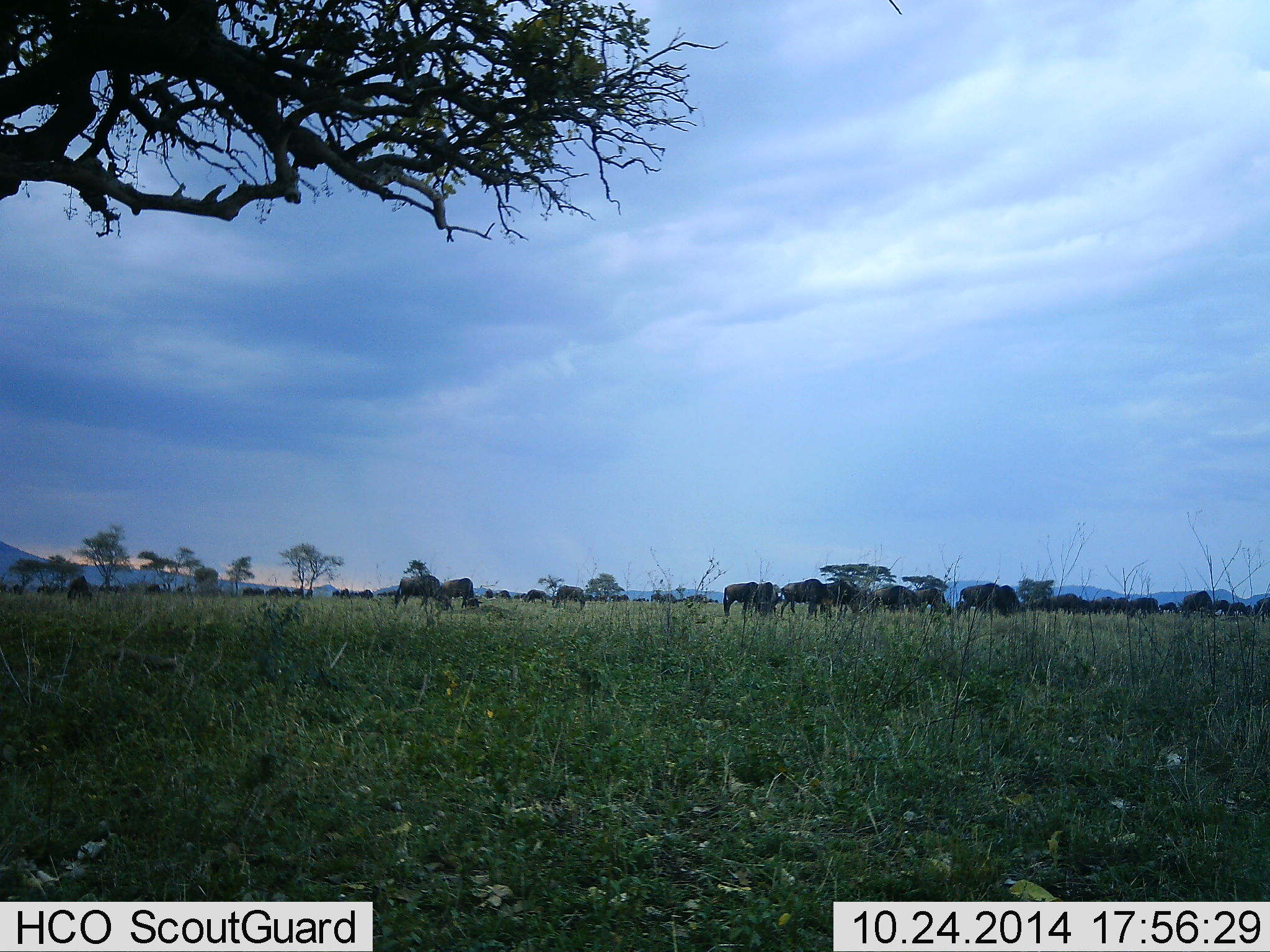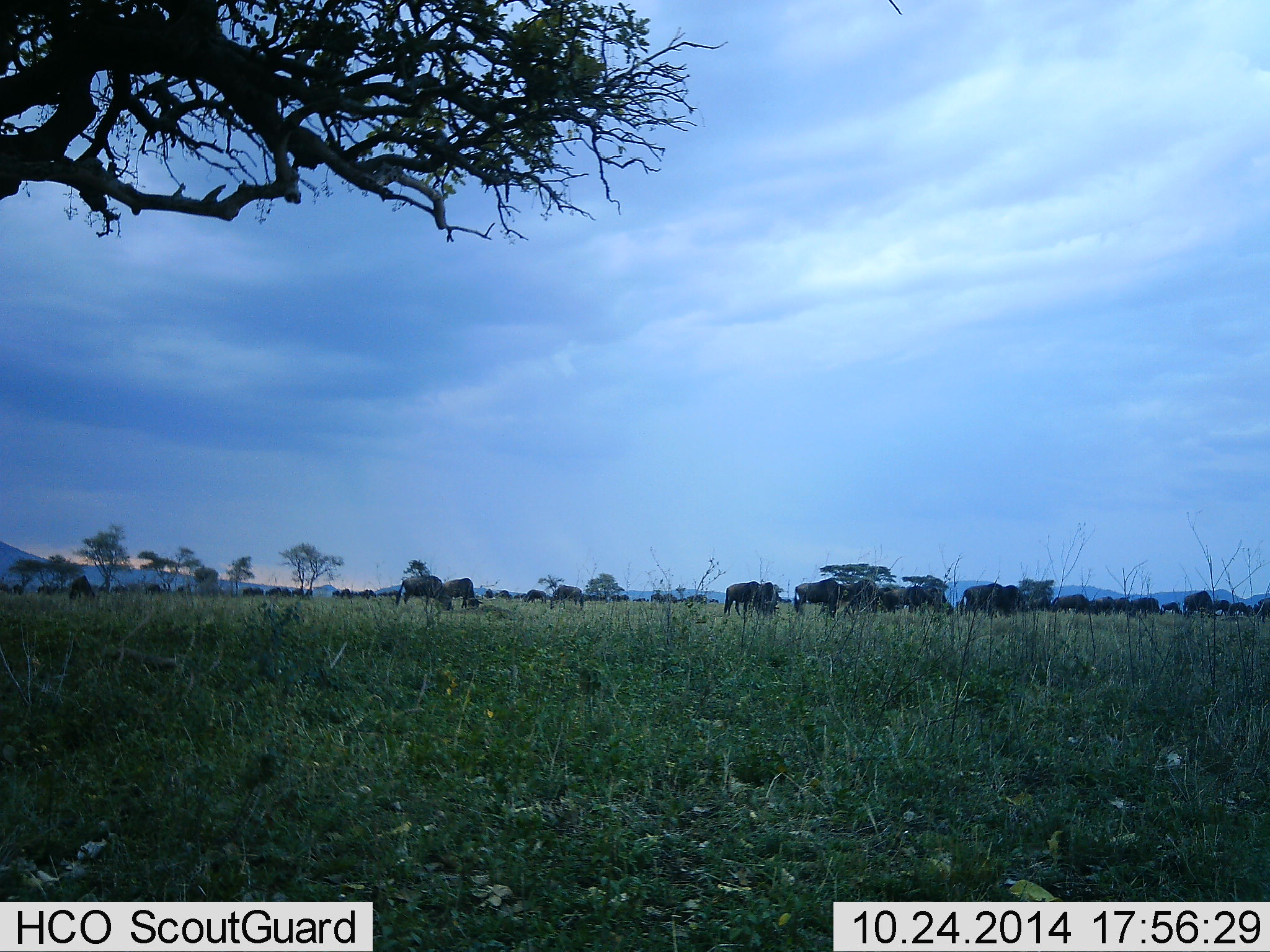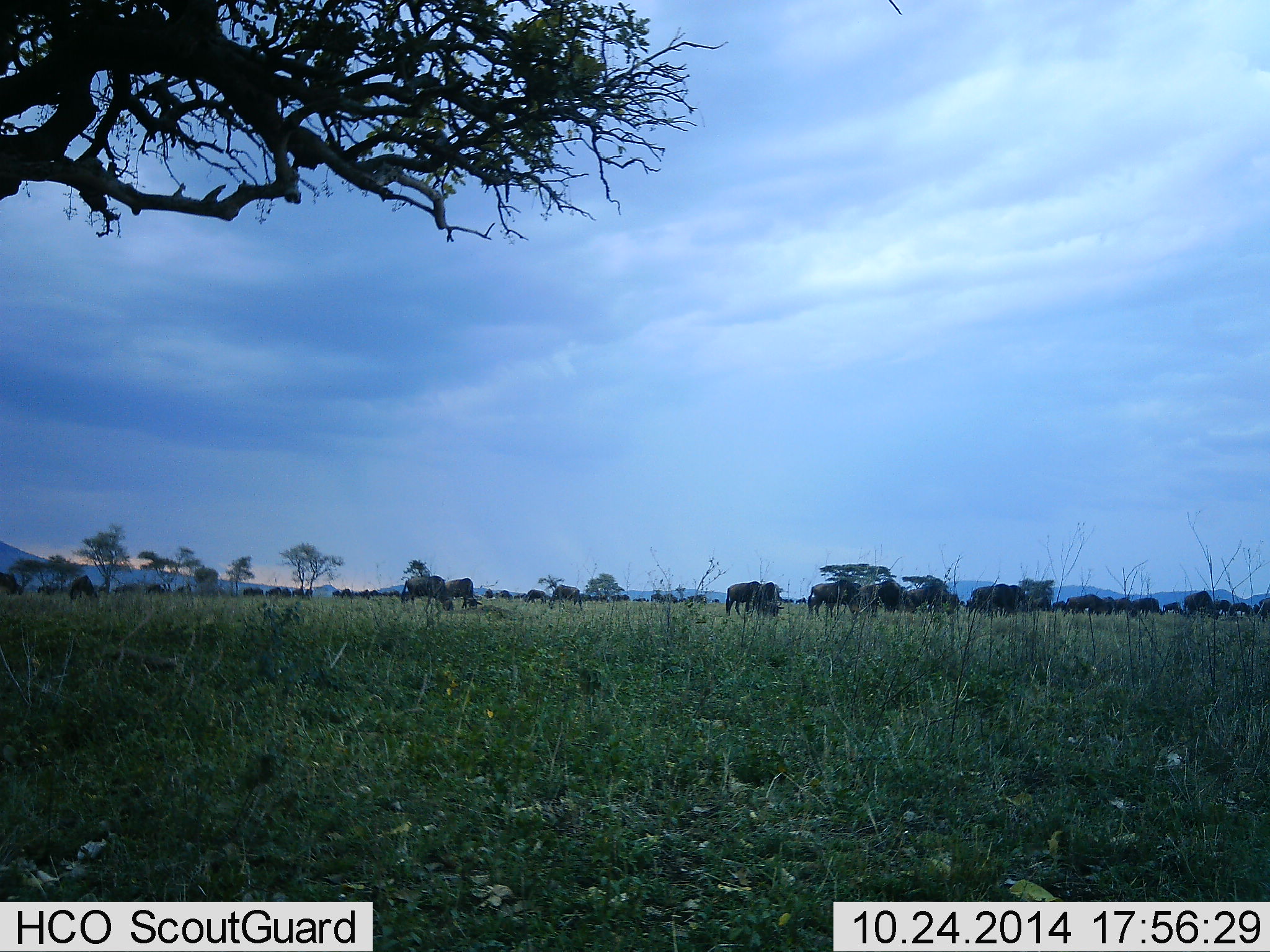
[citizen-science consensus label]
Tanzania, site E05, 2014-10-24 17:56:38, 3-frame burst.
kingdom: Animalia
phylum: Chordata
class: Mammalia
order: Artiodactyla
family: Bovidae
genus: Connochaetes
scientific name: Connochaetes taurinus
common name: blue wildebeest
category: wildebeest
Wildebeest (blue wildebeest) (Connochaetes taurinus), count 11-50. Behavior (volunteer vote fractions): standing 20%, resting 0%, moving 70%, interacting 0%. Young present (vote fraction): 0%. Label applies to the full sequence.